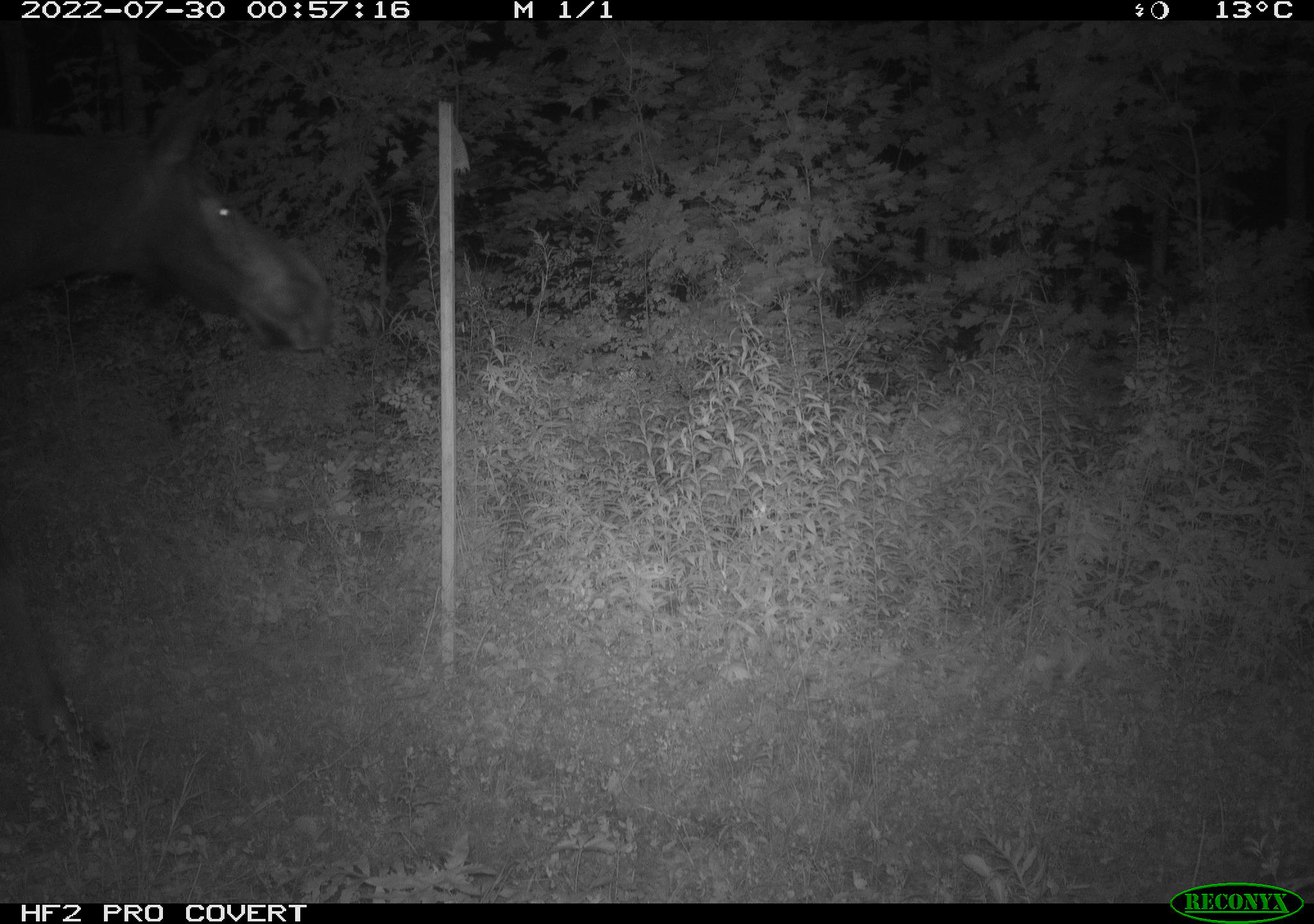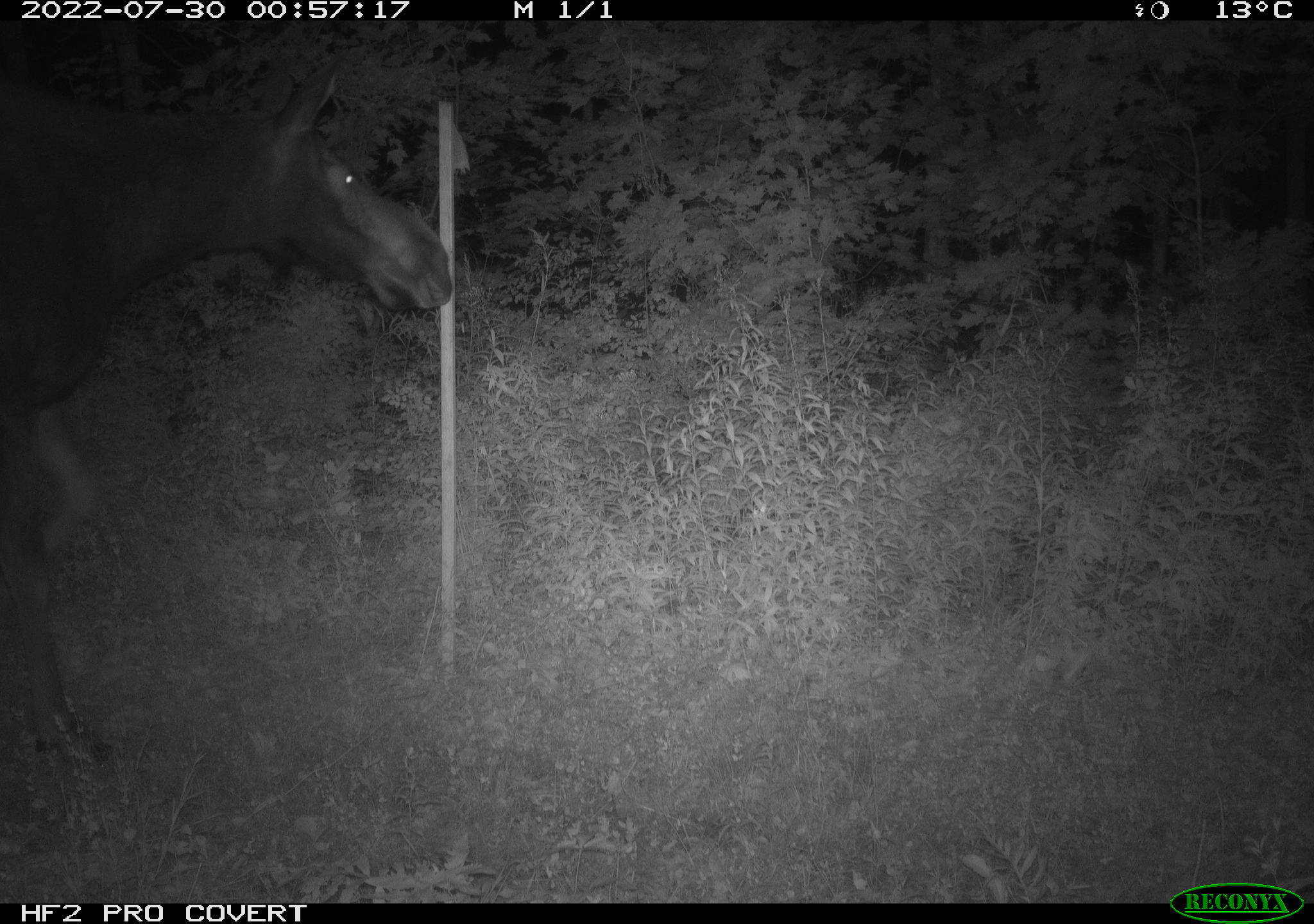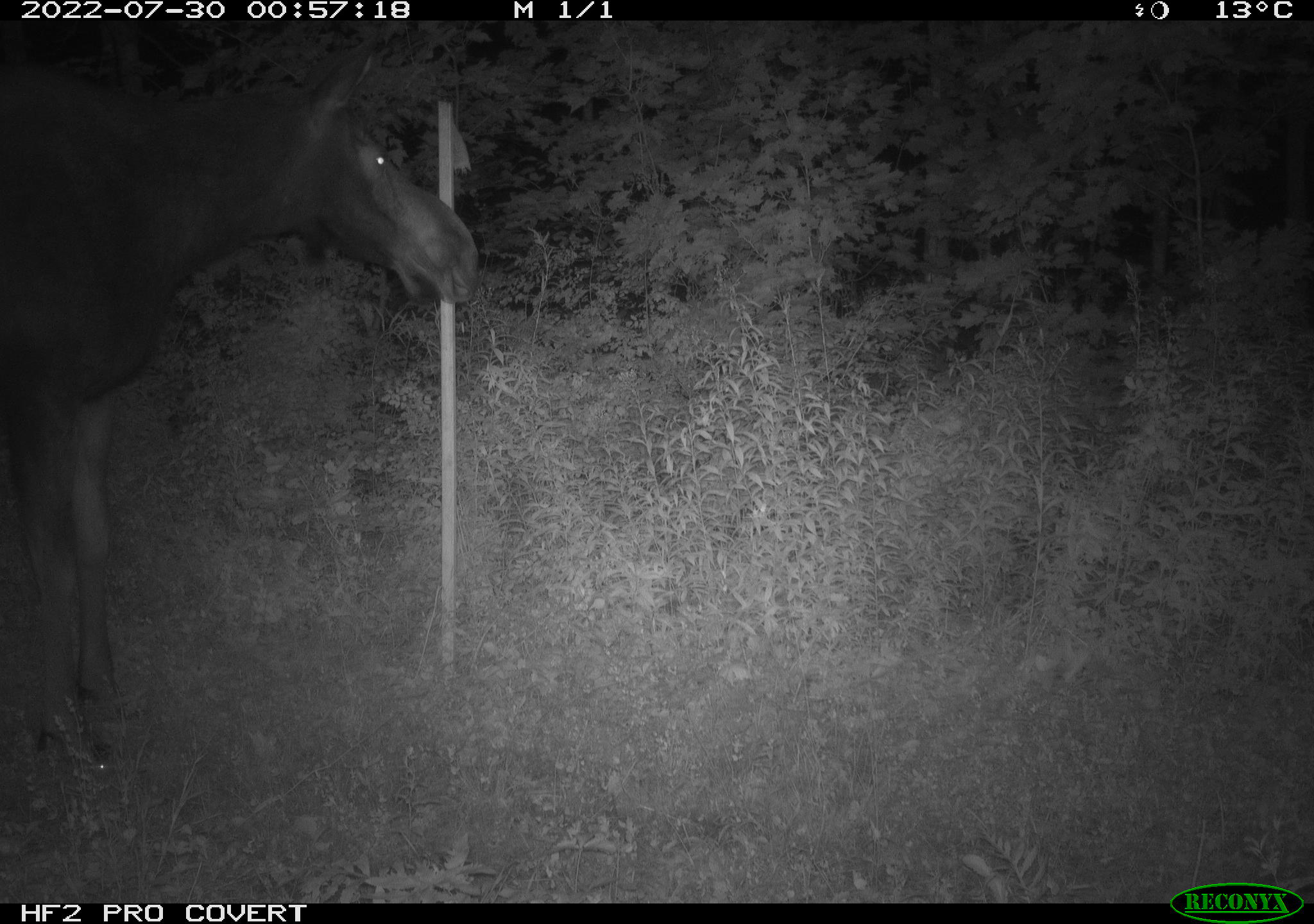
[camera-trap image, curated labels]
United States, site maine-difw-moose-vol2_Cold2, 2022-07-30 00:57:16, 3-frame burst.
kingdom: Animalia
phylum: Chordata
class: Mammalia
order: Artiodactyla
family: Cervidae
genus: Alces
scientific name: Alces alces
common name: moose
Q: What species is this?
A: Moose (Alces alces).